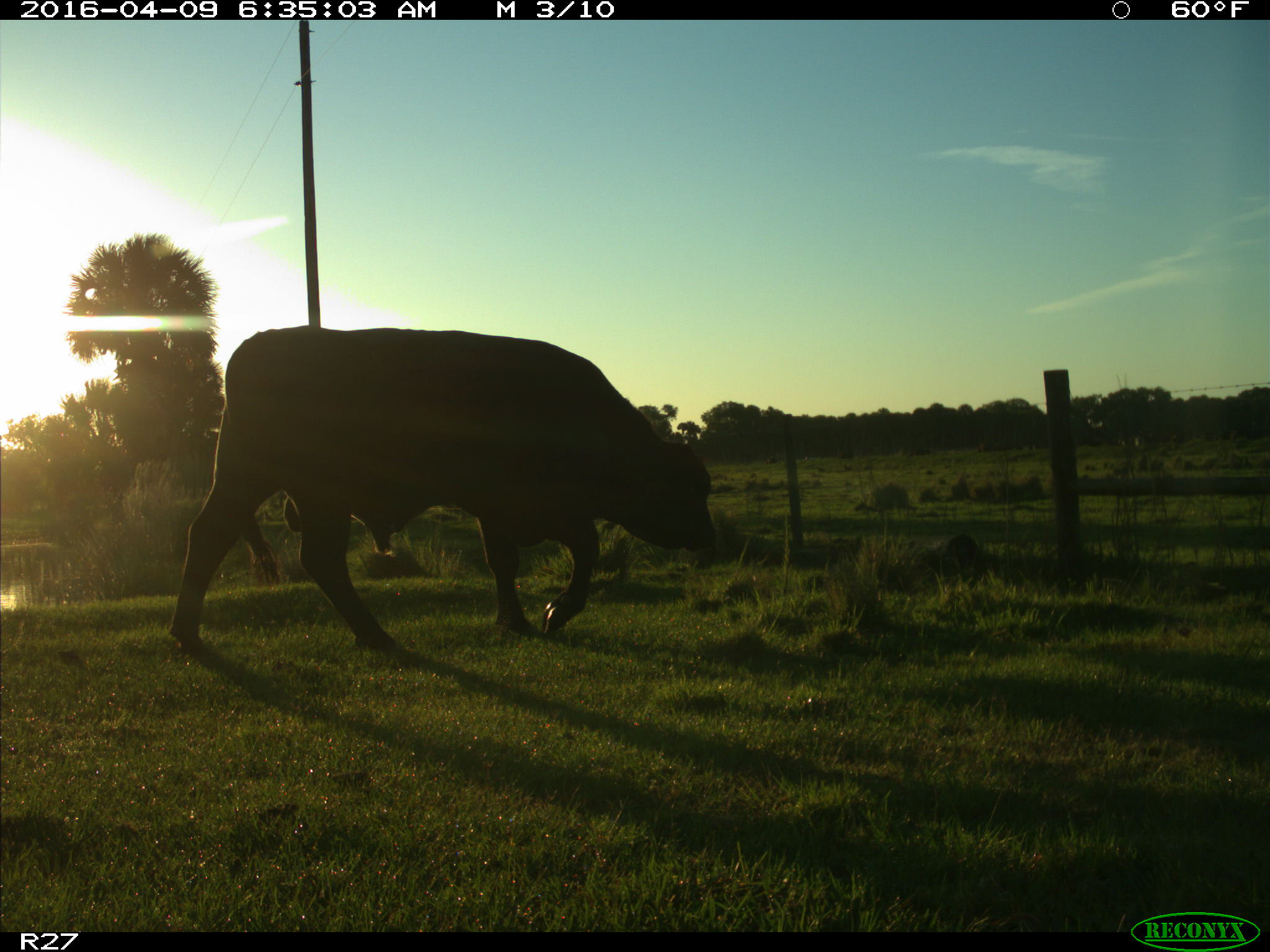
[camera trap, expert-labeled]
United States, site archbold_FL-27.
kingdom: Animalia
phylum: Chordata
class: Mammalia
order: Artiodactyla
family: Bovidae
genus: Bos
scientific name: Bos taurus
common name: domestic cow